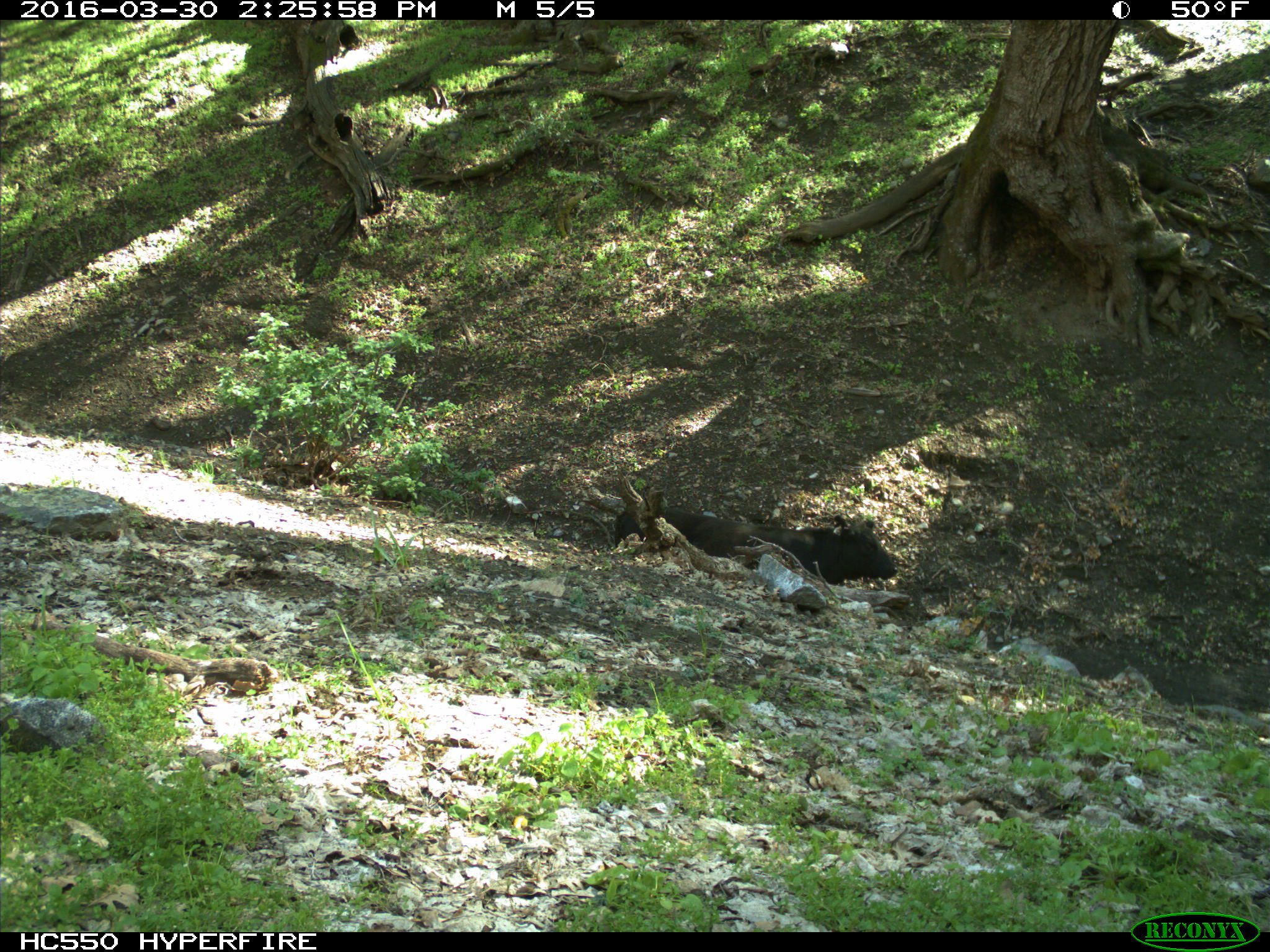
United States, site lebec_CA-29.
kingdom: Animalia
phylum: Chordata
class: Mammalia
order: Artiodactyla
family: Bovidae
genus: Bos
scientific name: Bos taurus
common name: domestic cow